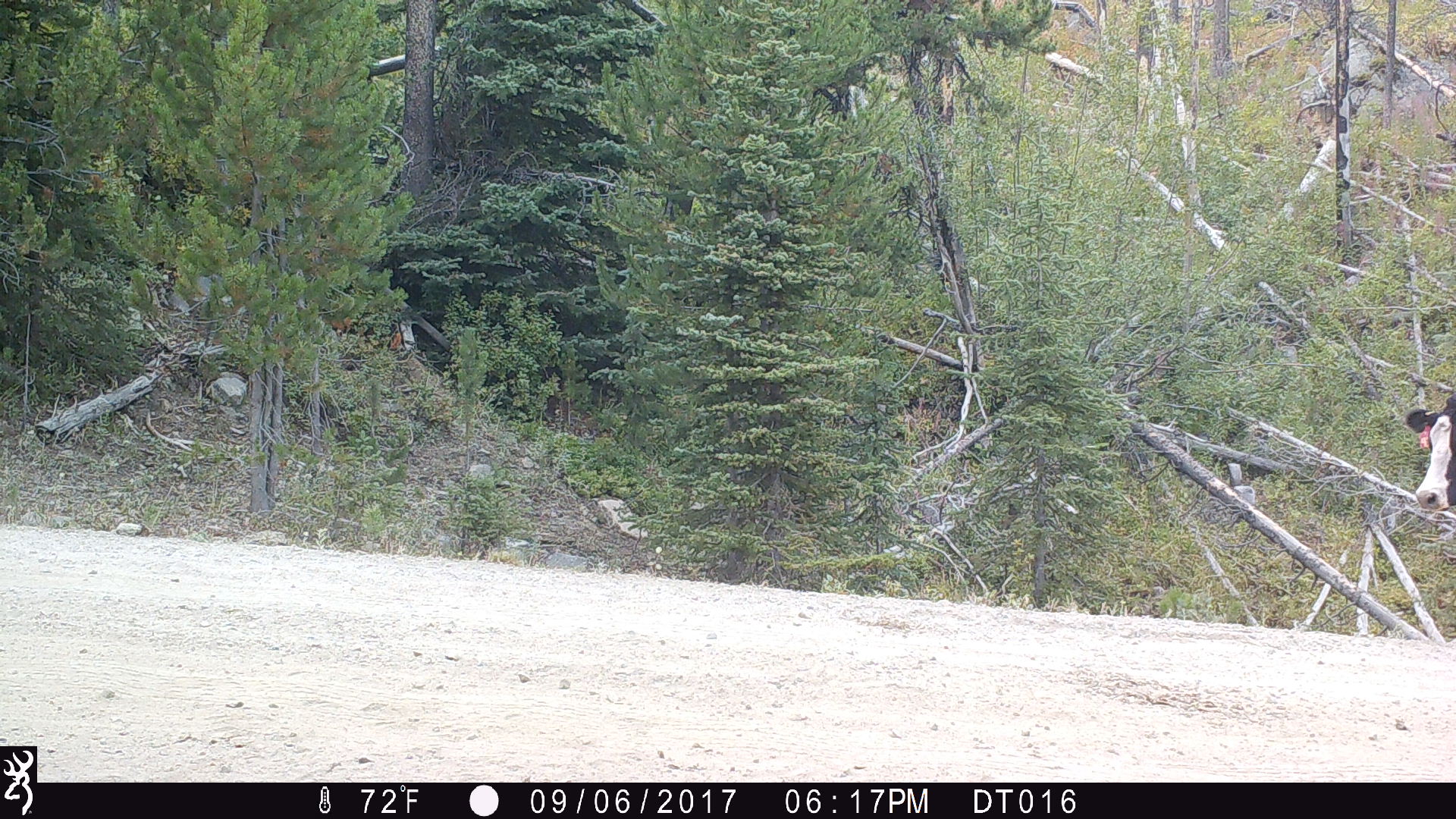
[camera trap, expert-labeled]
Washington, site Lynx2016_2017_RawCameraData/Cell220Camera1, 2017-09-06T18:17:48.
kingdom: Animalia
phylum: Chordata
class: Mammalia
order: Artiodactyla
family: Bovidae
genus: Bos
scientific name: Bos taurus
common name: domestic cattle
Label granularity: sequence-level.